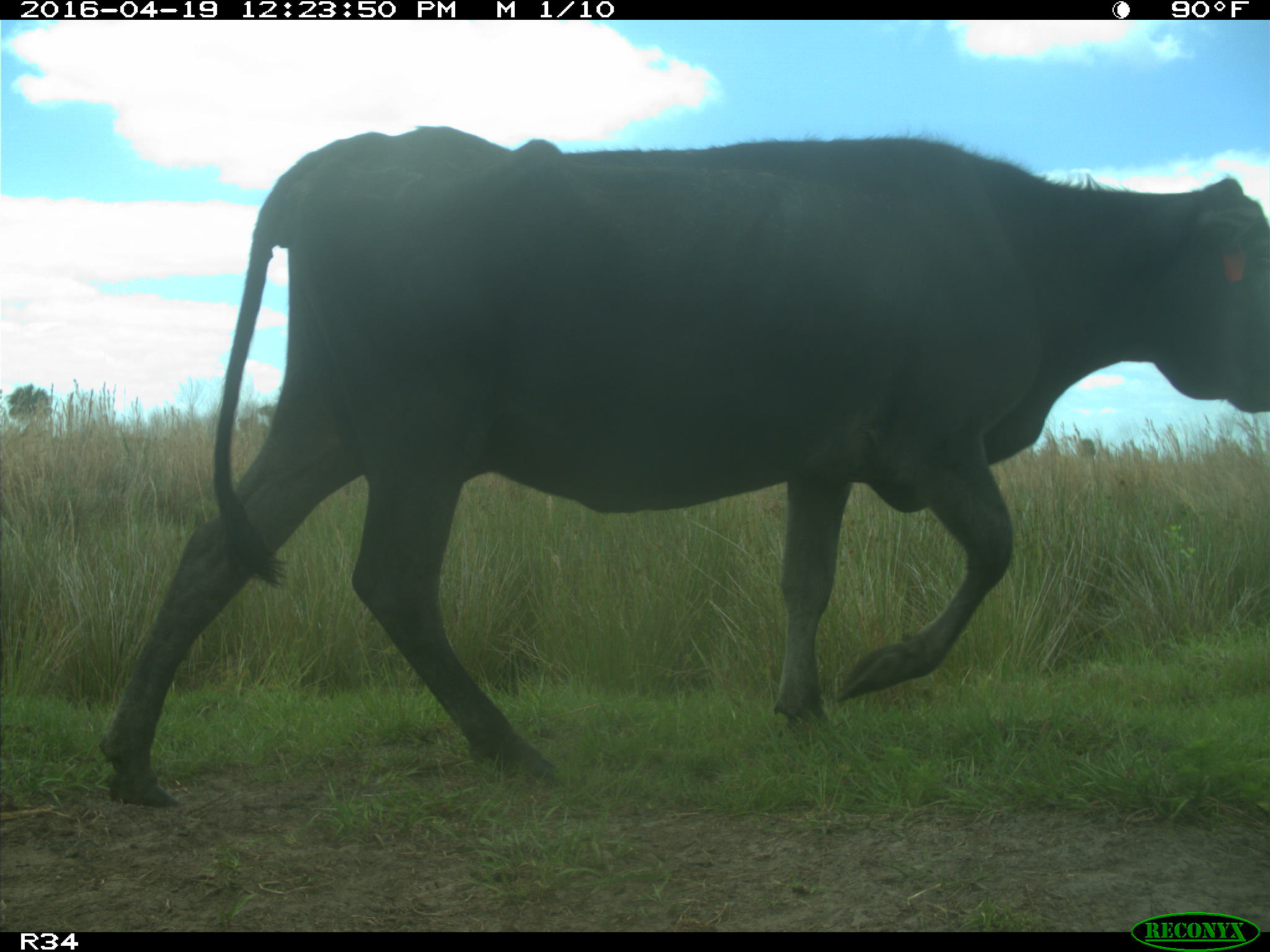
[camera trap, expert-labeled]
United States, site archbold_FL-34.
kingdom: Animalia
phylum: Chordata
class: Mammalia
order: Artiodactyla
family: Bovidae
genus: Bos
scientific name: Bos taurus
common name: domestic cow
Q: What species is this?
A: Bos taurus (domestic cow).